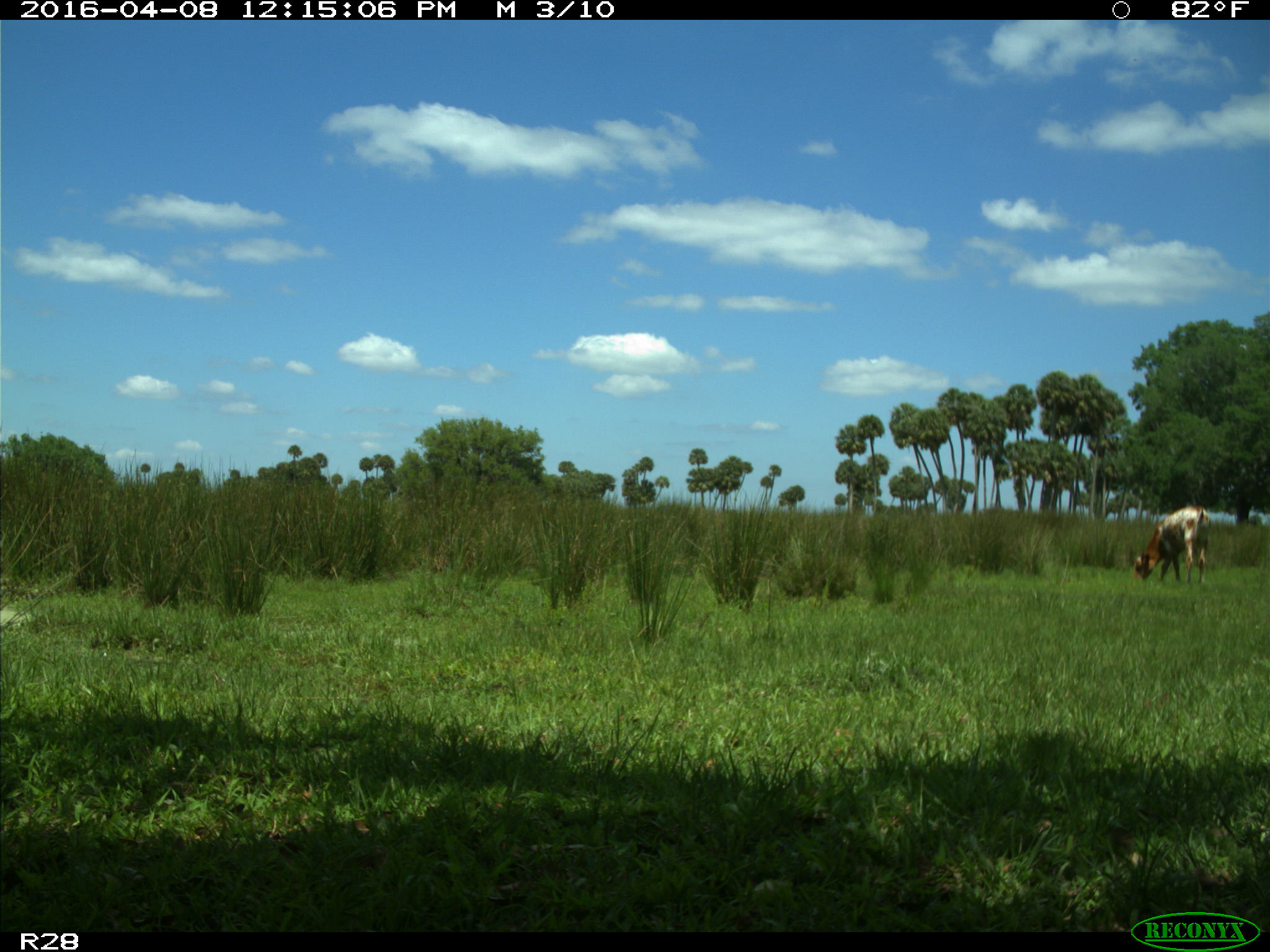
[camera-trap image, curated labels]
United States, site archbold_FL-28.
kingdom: Animalia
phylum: Chordata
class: Mammalia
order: Artiodactyla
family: Bovidae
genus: Bos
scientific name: Bos taurus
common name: domestic cow